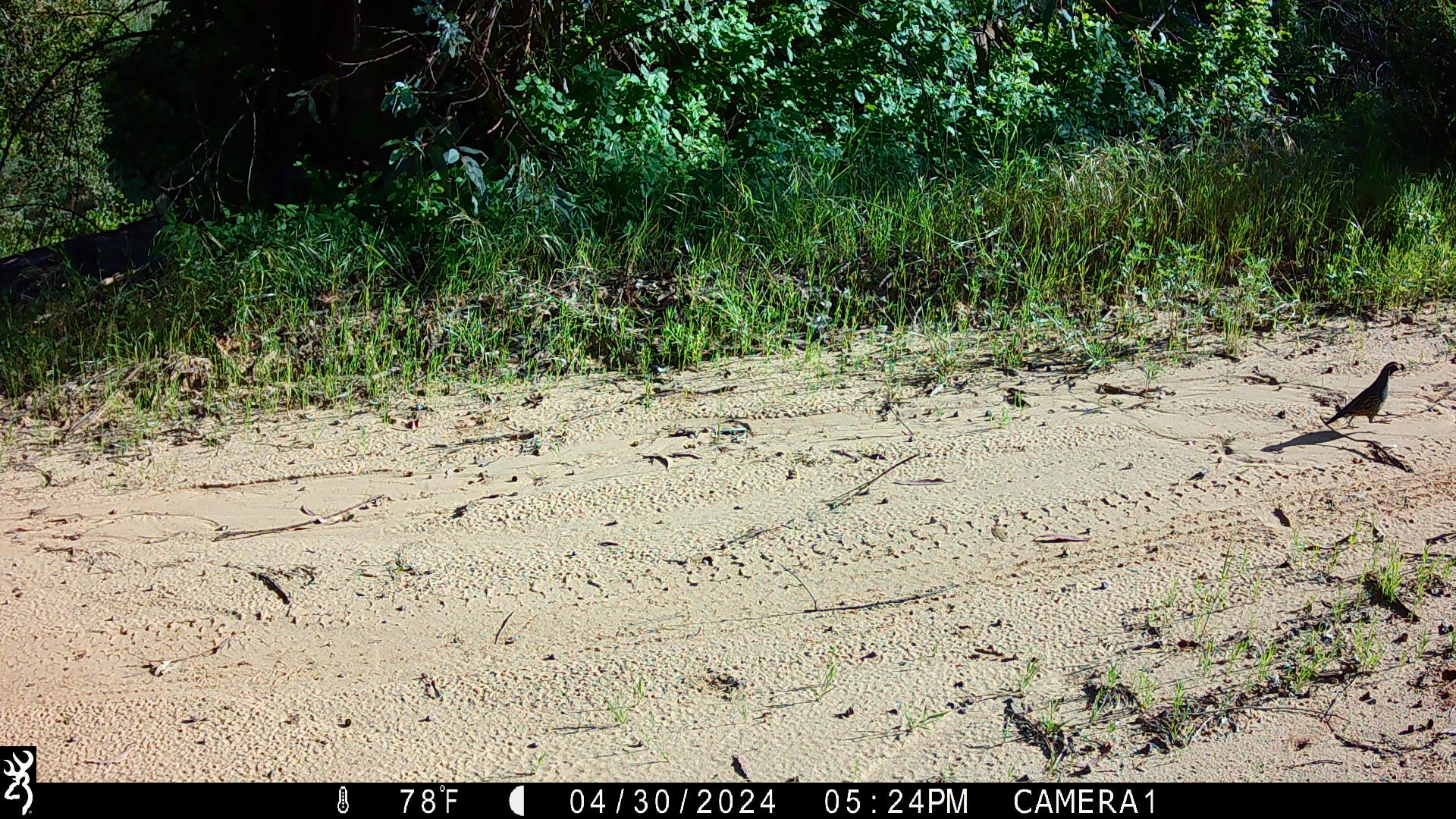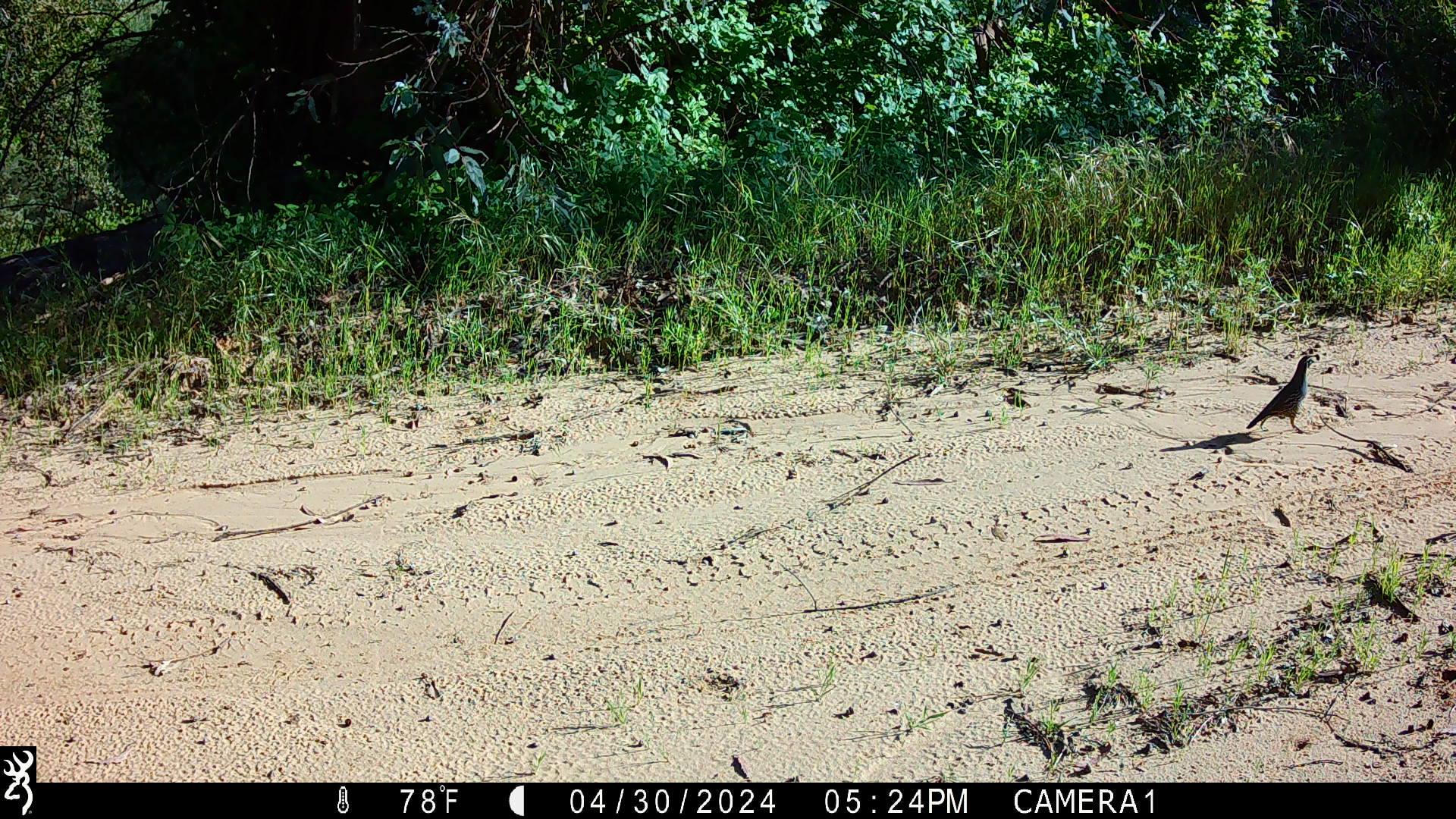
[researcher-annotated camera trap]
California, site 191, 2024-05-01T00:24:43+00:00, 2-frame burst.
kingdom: Animalia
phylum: Chordata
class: Aves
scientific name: Aves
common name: bird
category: unknown bird